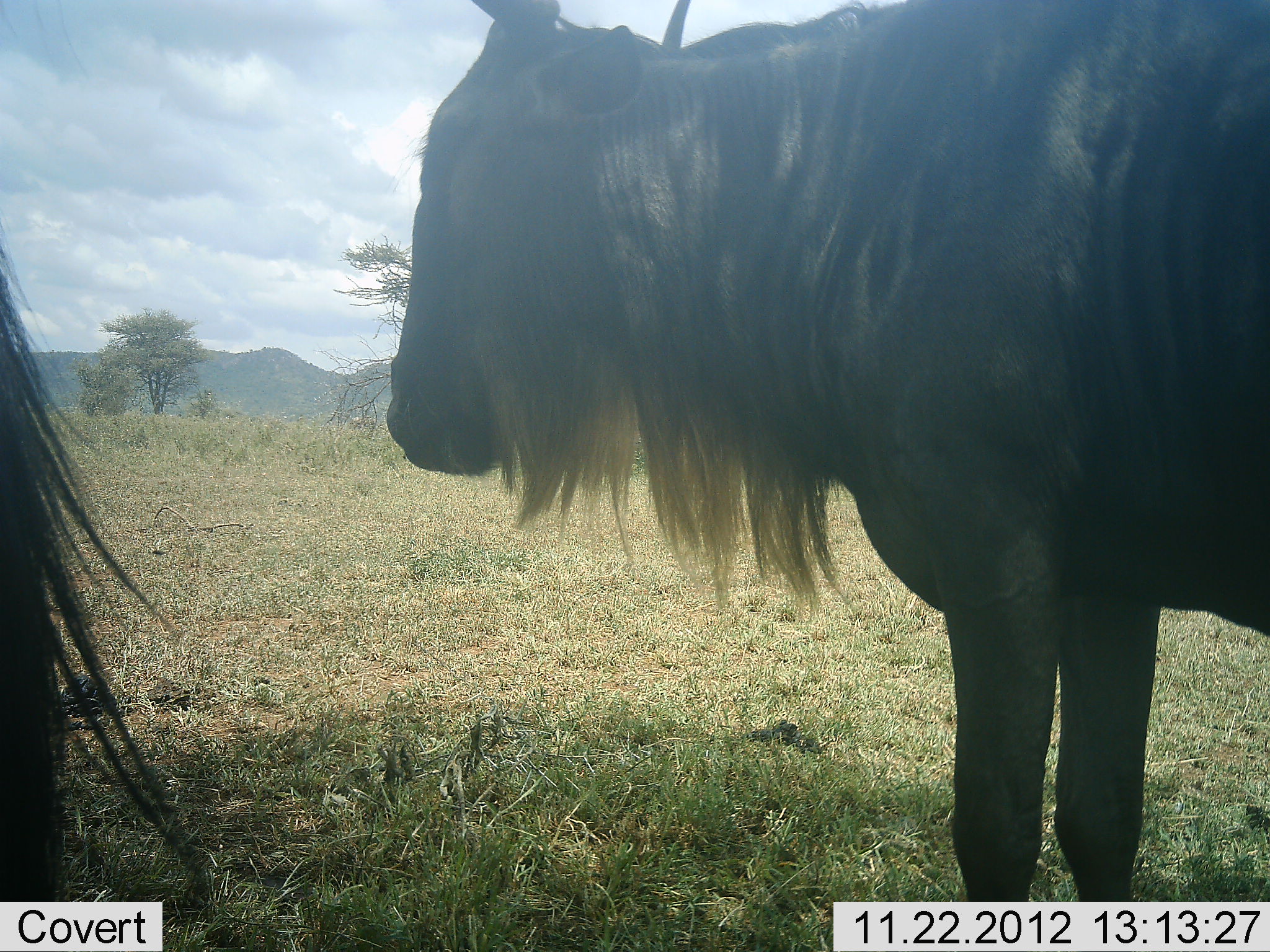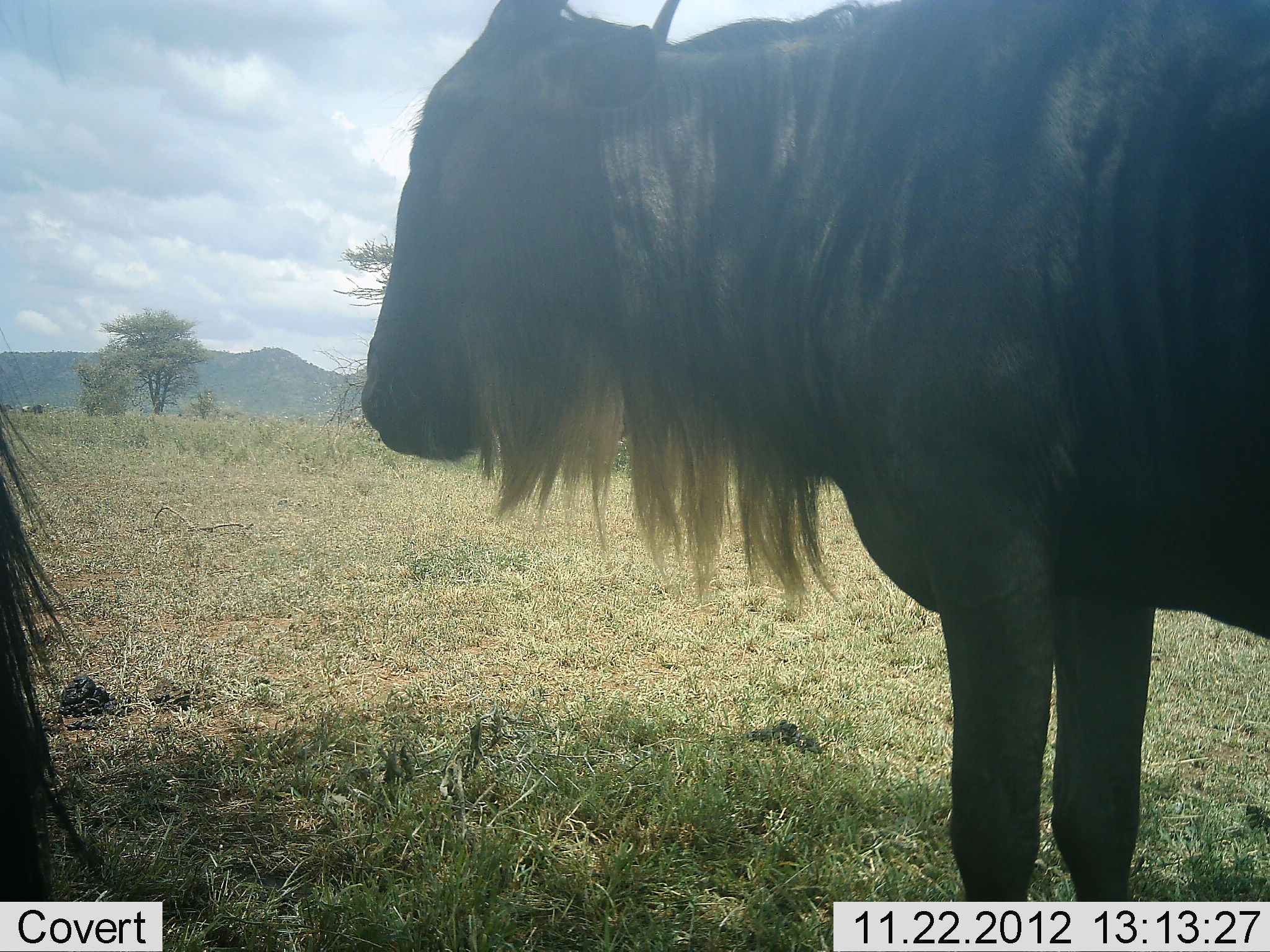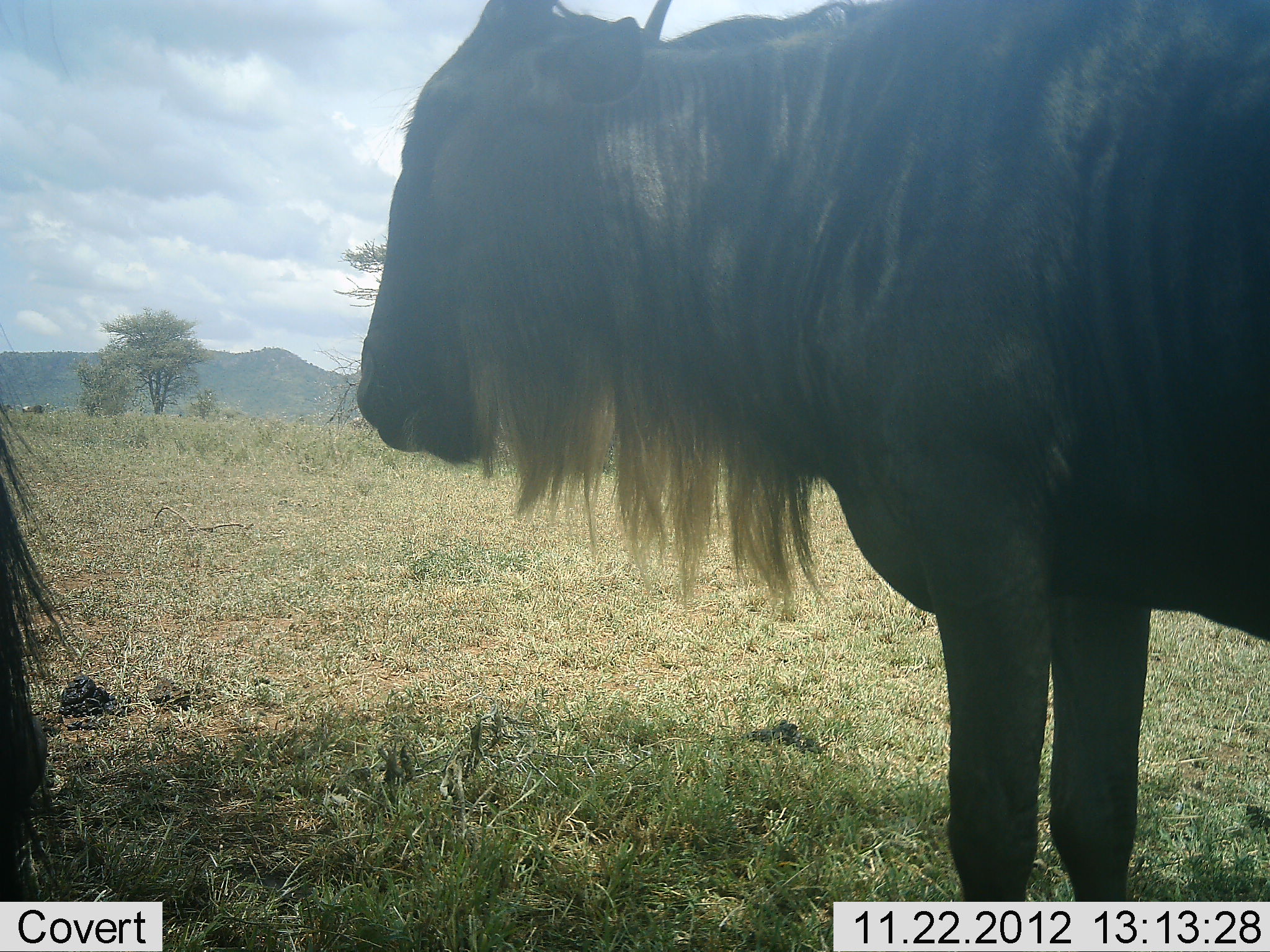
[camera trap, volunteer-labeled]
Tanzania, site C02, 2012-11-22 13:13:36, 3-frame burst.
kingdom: Animalia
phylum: Chordata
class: Mammalia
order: Artiodactyla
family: Bovidae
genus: Connochaetes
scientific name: Connochaetes taurinus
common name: blue wildebeest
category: wildebeest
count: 2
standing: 89%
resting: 16%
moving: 0%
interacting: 0%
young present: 0%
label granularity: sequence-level